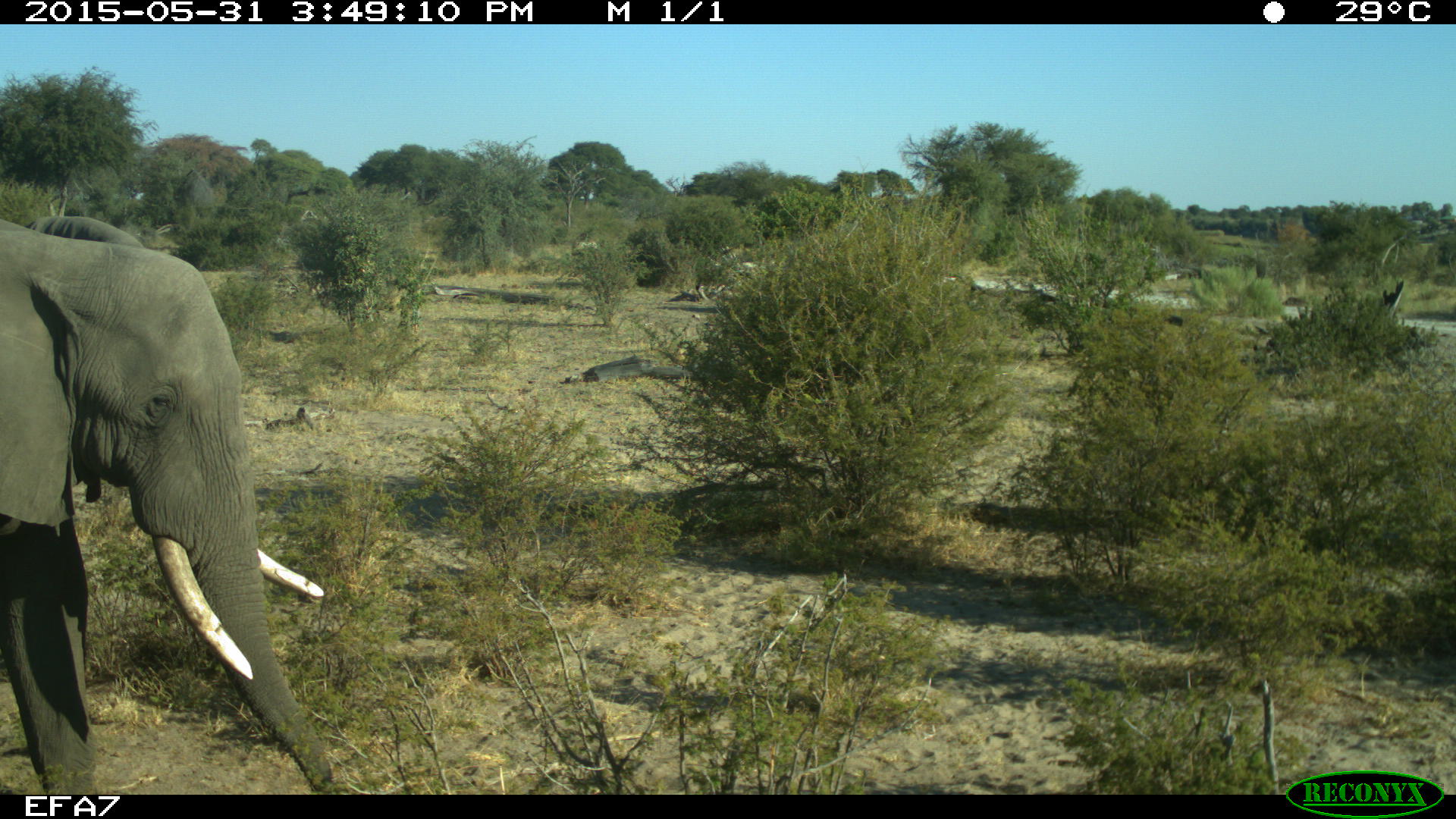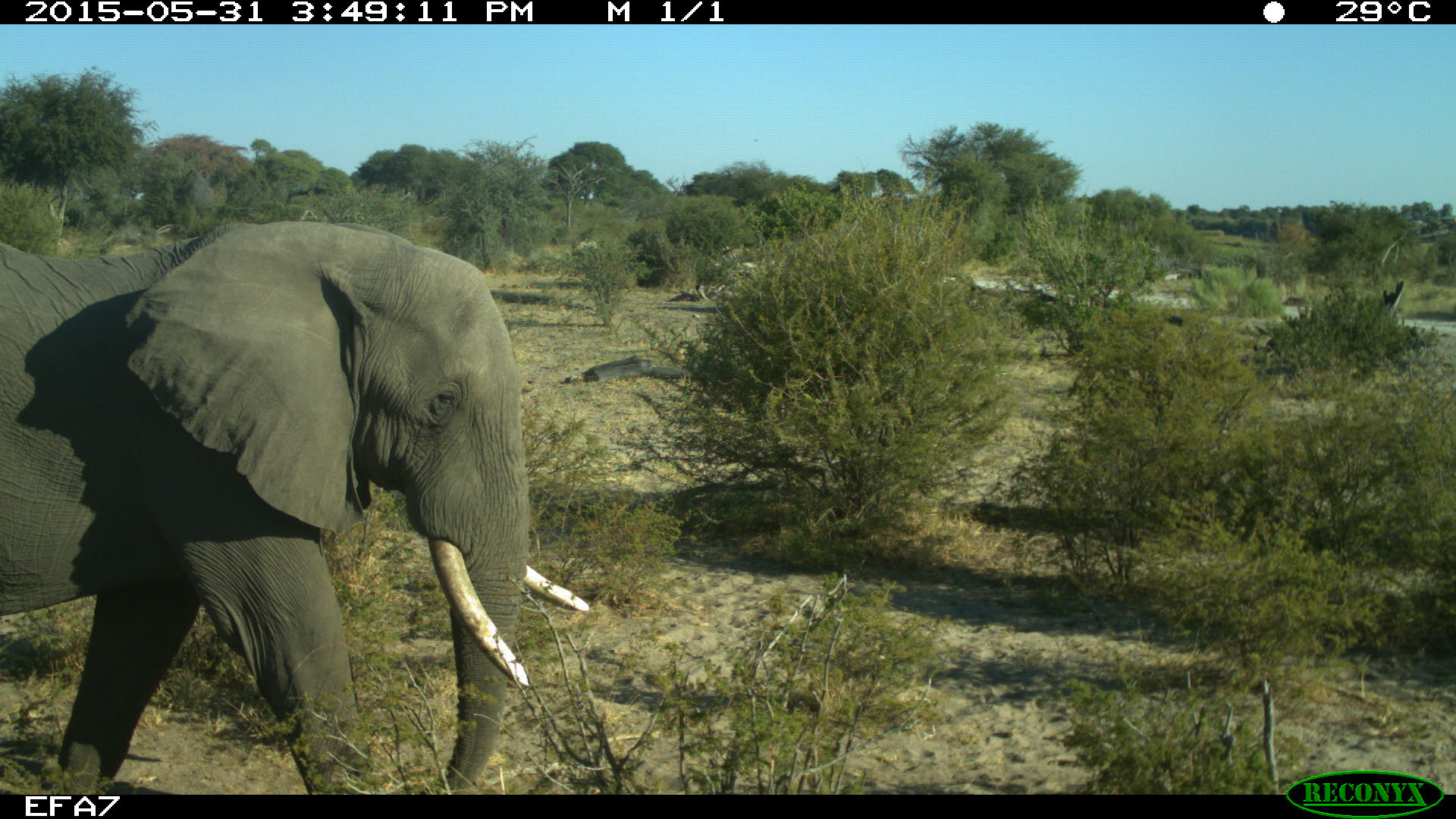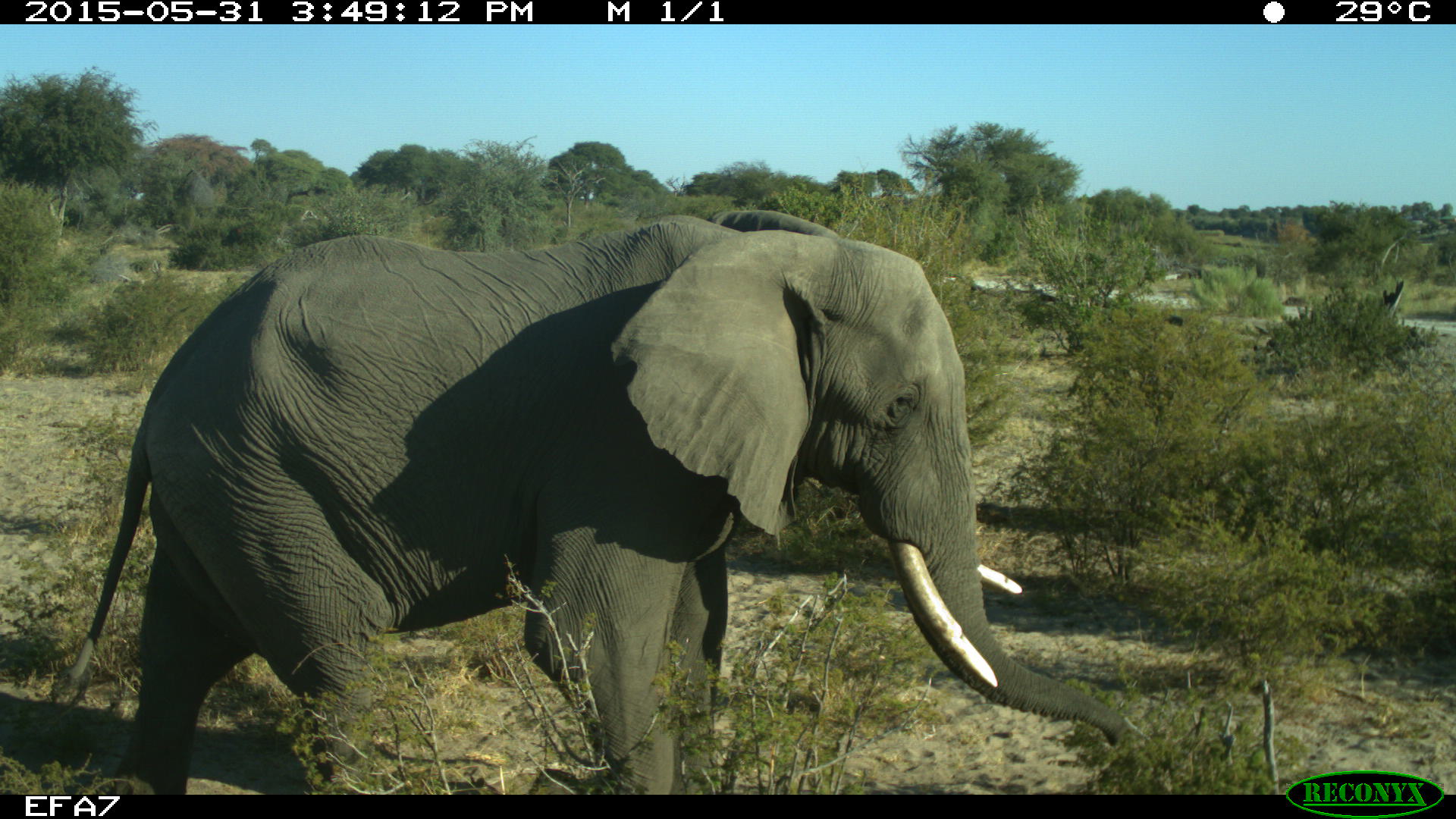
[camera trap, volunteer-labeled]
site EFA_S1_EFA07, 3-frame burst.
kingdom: Animalia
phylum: Chordata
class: Mammalia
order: Proboscidea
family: Elephantidae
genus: Loxodonta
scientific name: Loxodonta africana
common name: african bush elephant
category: elephant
Elephant (african bush elephant) (Loxodonta africana), count 1. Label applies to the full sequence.